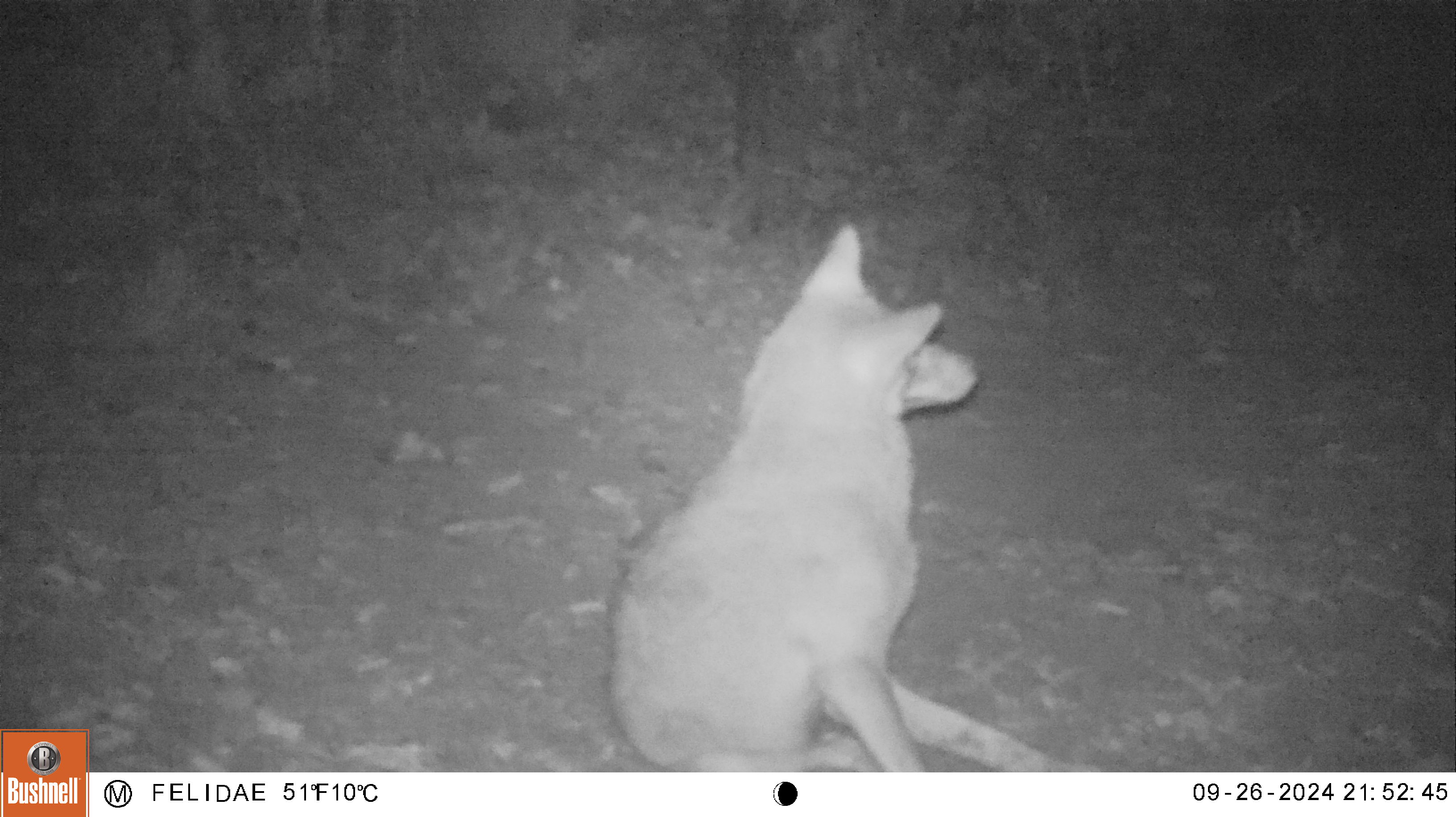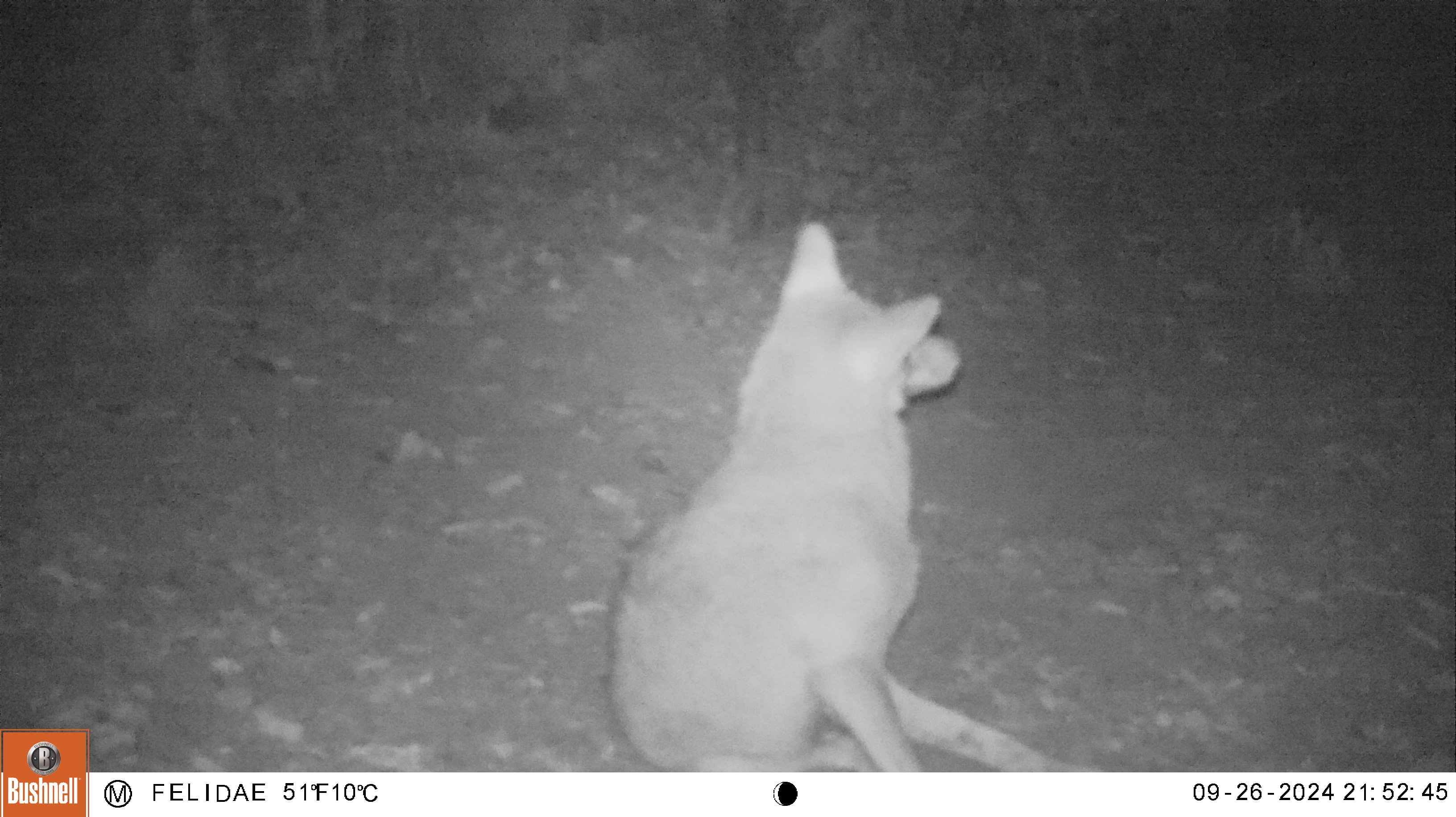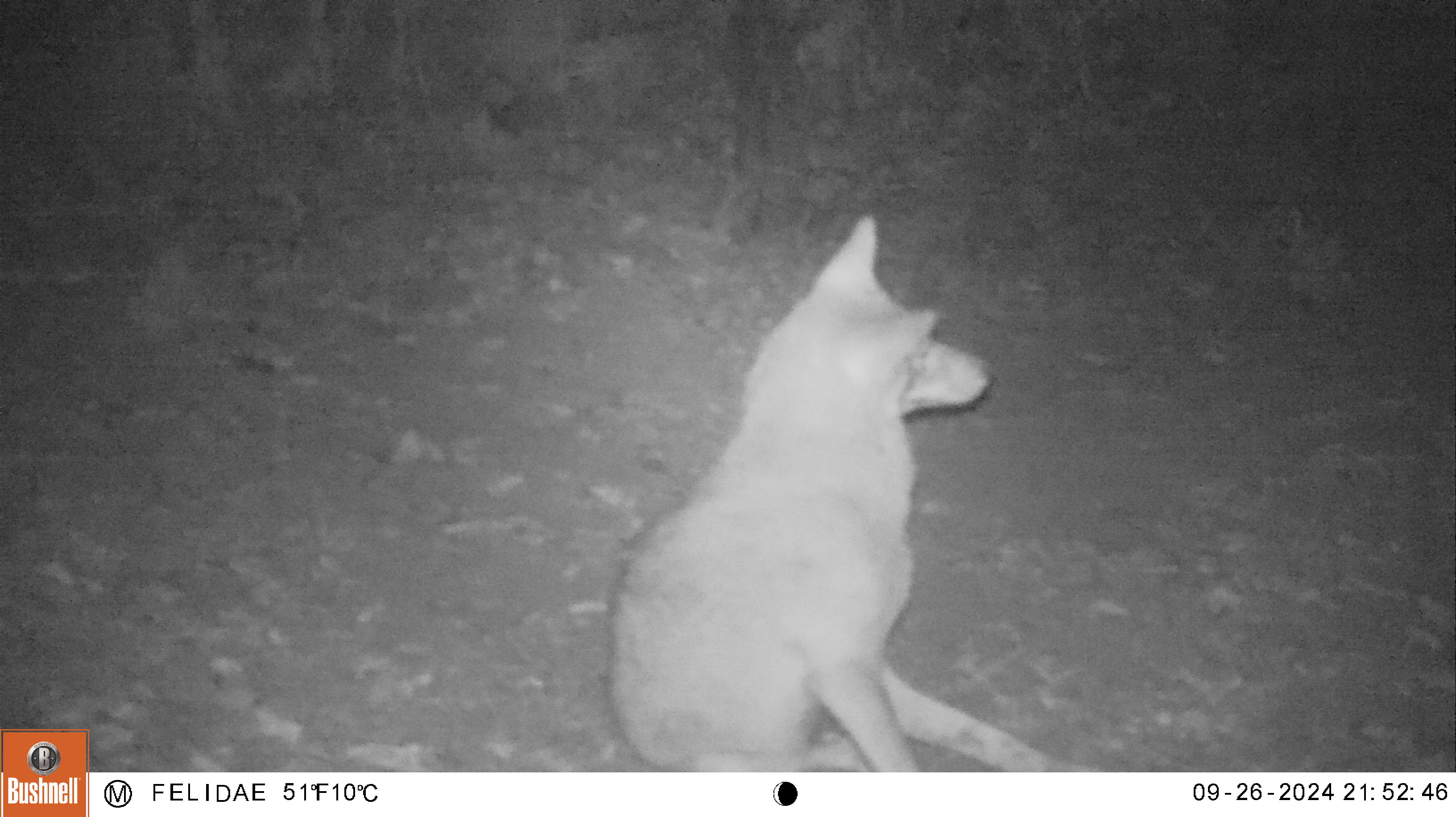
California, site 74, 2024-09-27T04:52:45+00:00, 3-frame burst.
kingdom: Animalia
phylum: Chordata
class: Mammalia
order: Carnivora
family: Canidae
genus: Canis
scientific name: Canis latrans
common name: coyote